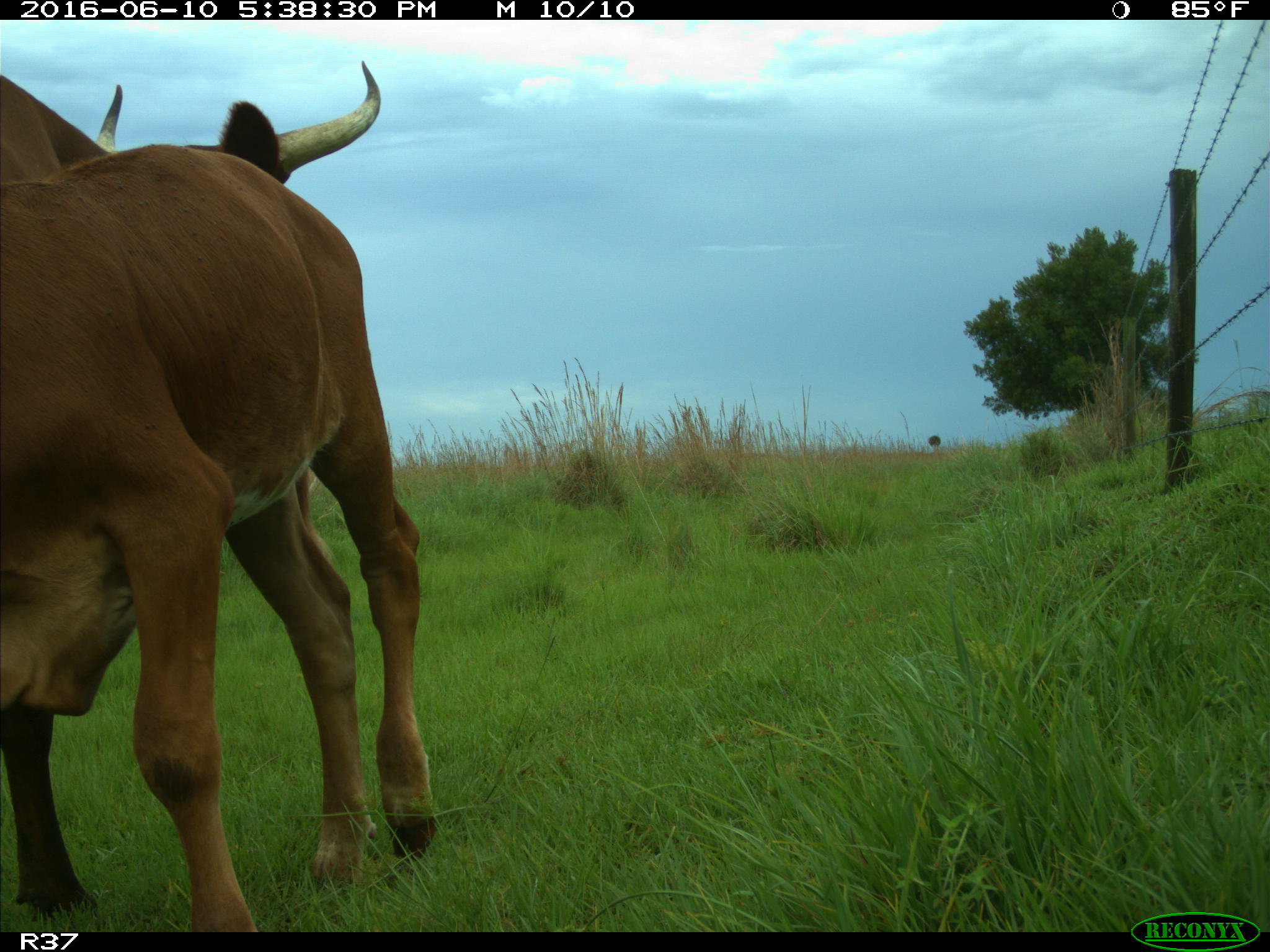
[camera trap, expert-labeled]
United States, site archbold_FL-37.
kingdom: Animalia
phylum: Chordata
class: Mammalia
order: Artiodactyla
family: Bovidae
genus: Bos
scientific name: Bos taurus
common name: domestic cow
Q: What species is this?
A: Bos taurus (domestic cow).